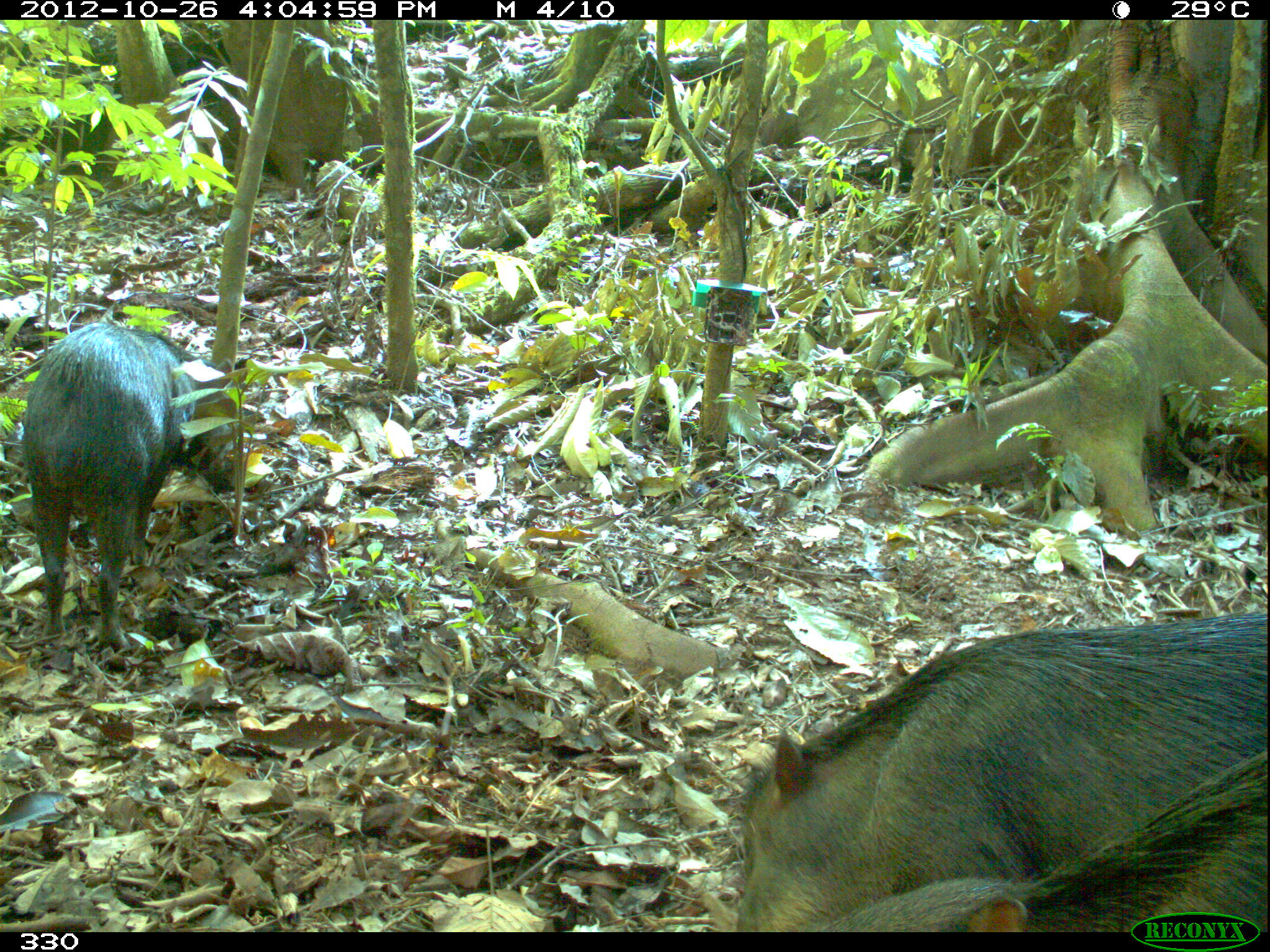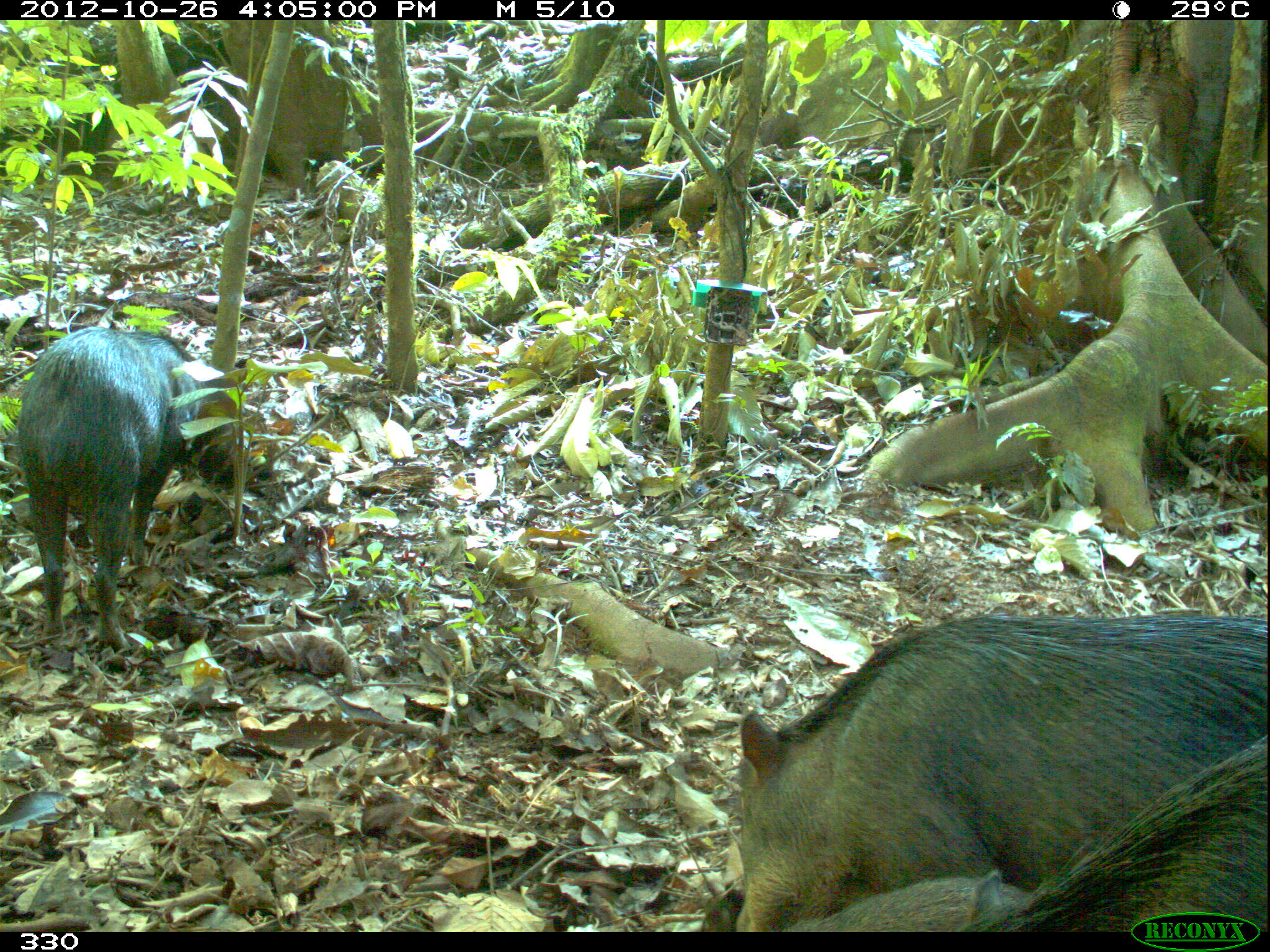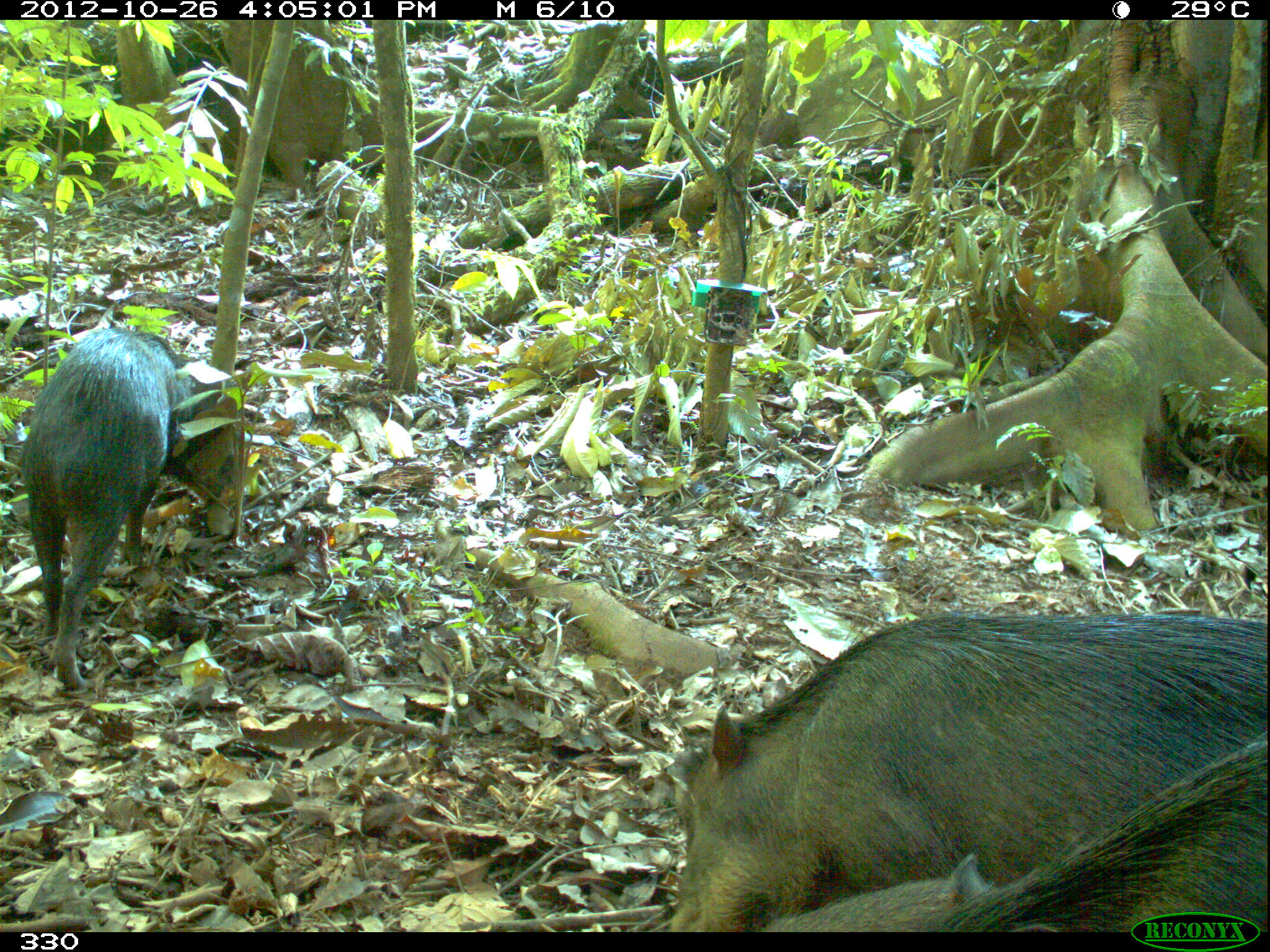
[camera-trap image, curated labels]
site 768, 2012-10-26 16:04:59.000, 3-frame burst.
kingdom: Animalia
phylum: Chordata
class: Mammalia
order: Artiodactyla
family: Tayassuidae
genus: Tayassu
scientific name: Tayassu pecari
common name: white-lipped peccary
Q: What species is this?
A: Tayassu pecari (white-lipped peccary).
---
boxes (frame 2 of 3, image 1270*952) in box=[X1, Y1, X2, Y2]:
tayassu pecari: box=[701, 610, 1270, 933]; box=[769, 732, 1270, 932]; box=[17, 328, 232, 651]; box=[778, 874, 1029, 932]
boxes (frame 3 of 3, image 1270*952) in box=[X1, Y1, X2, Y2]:
tayassu pecari: box=[670, 611, 1270, 932]; box=[762, 732, 1267, 932]; box=[21, 324, 237, 691]; box=[758, 877, 996, 934]